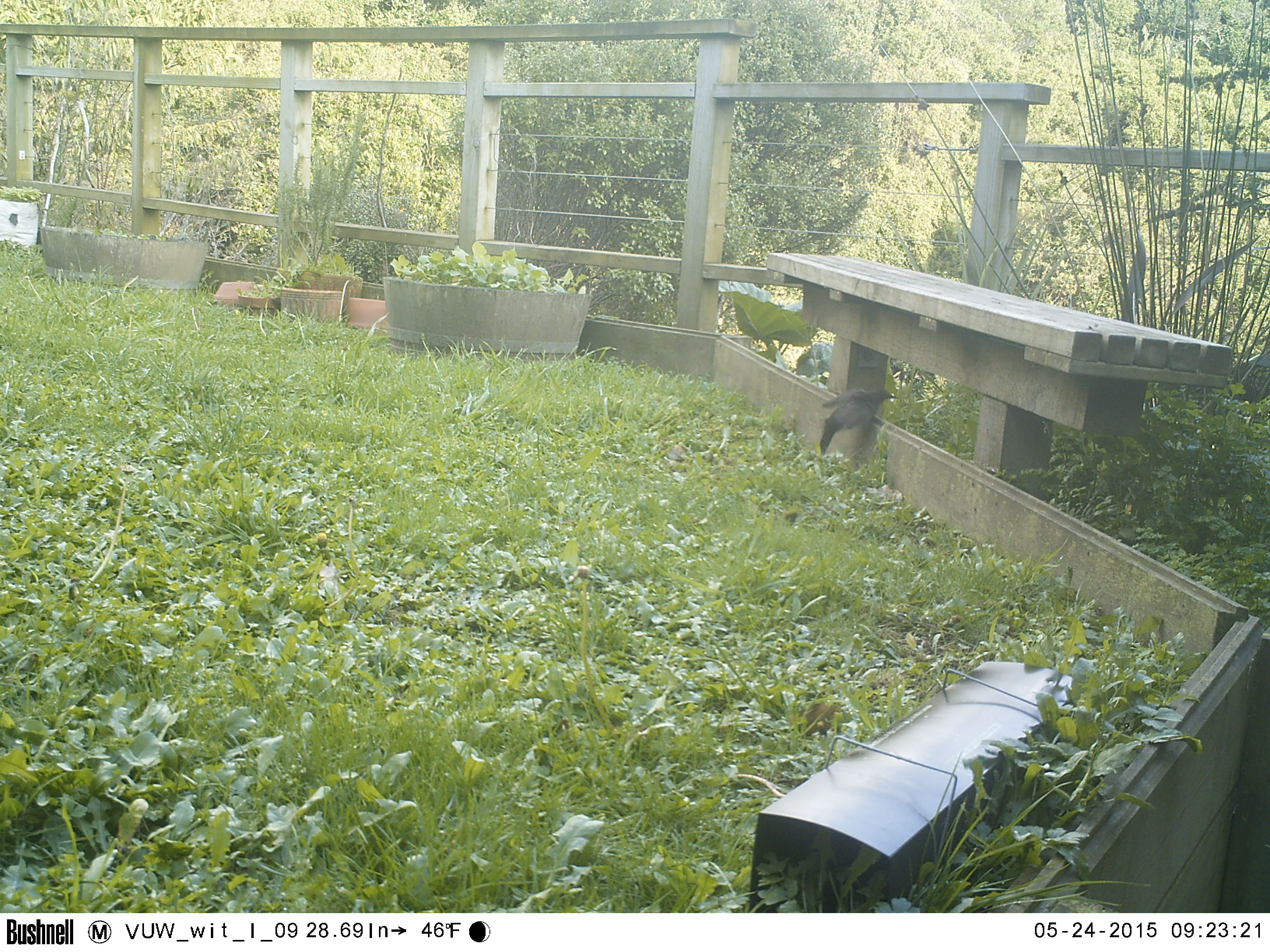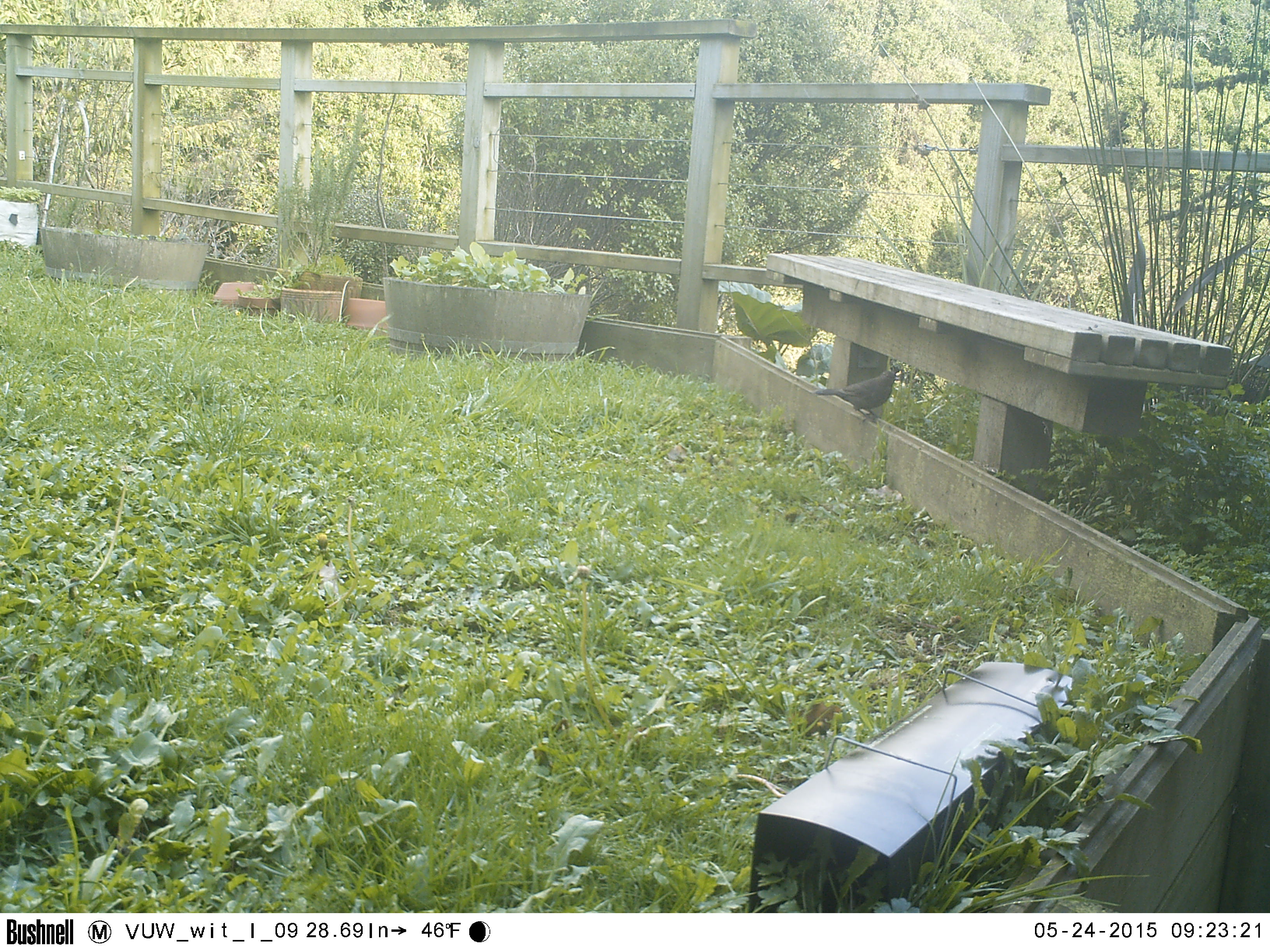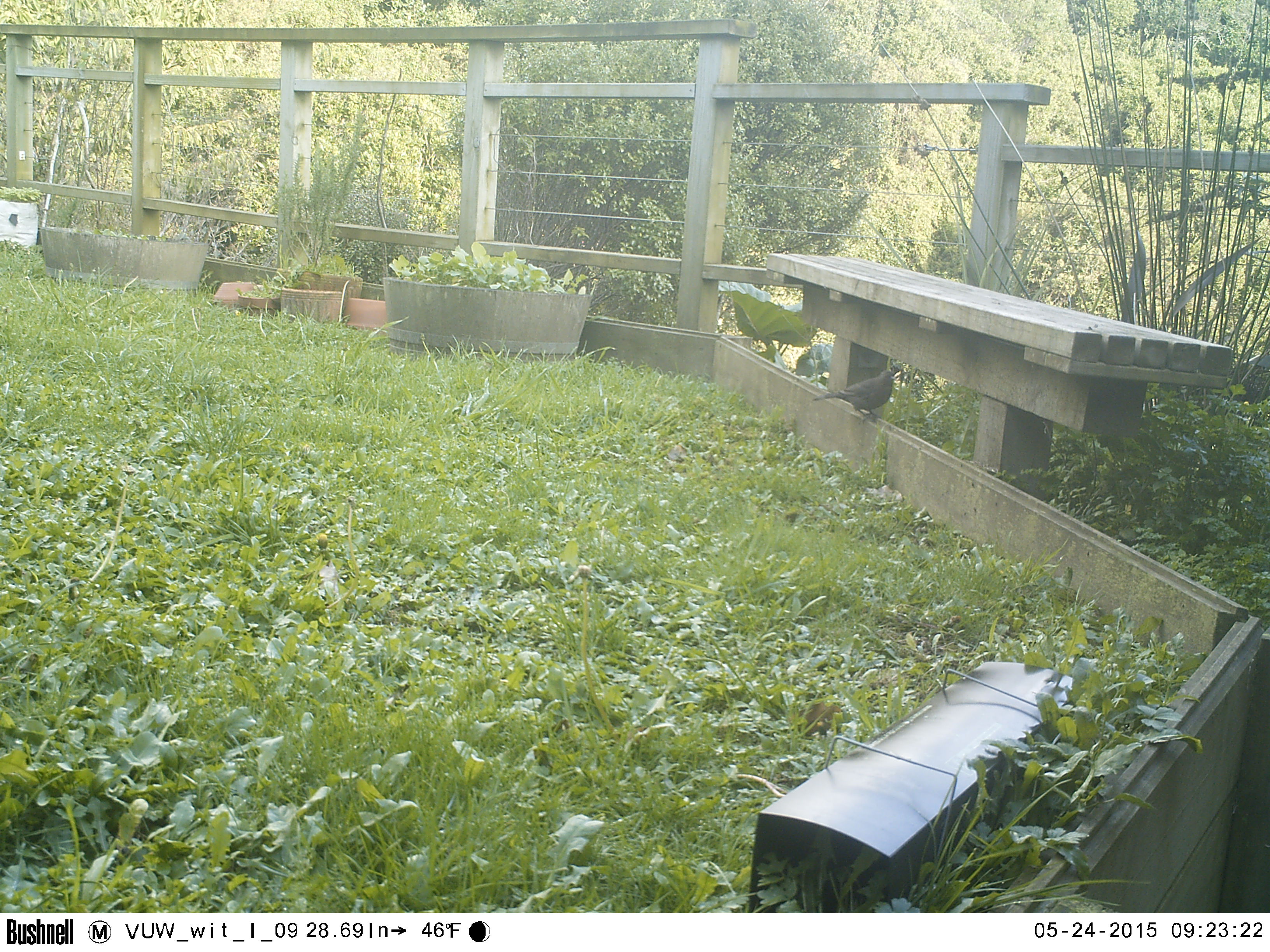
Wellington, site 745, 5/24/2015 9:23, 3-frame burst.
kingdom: Animalia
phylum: Chordata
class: Aves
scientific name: Aves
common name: bird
Bird (Aves).